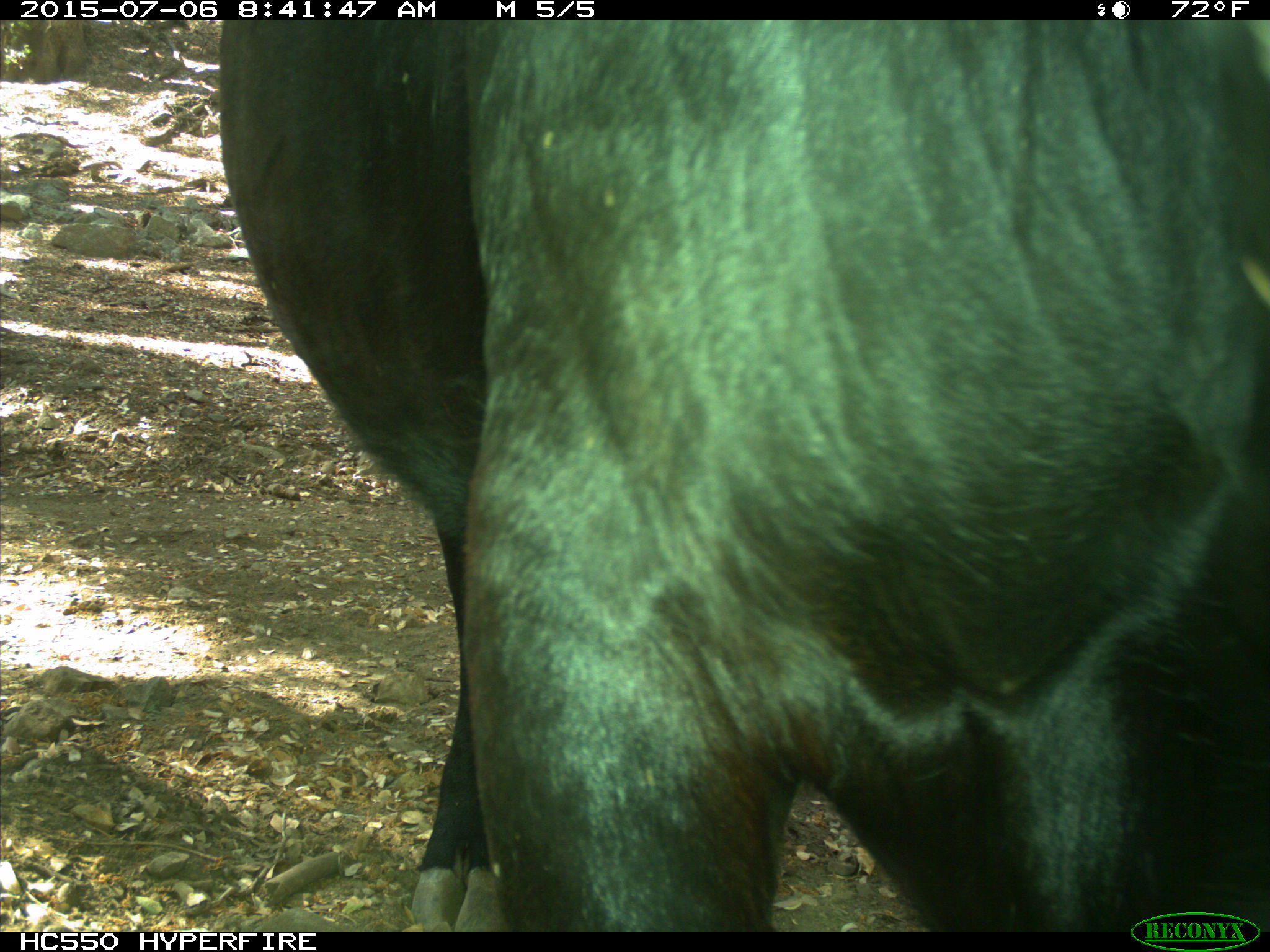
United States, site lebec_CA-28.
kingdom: Animalia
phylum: Chordata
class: Mammalia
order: Artiodactyla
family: Bovidae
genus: Bos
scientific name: Bos taurus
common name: domestic cow